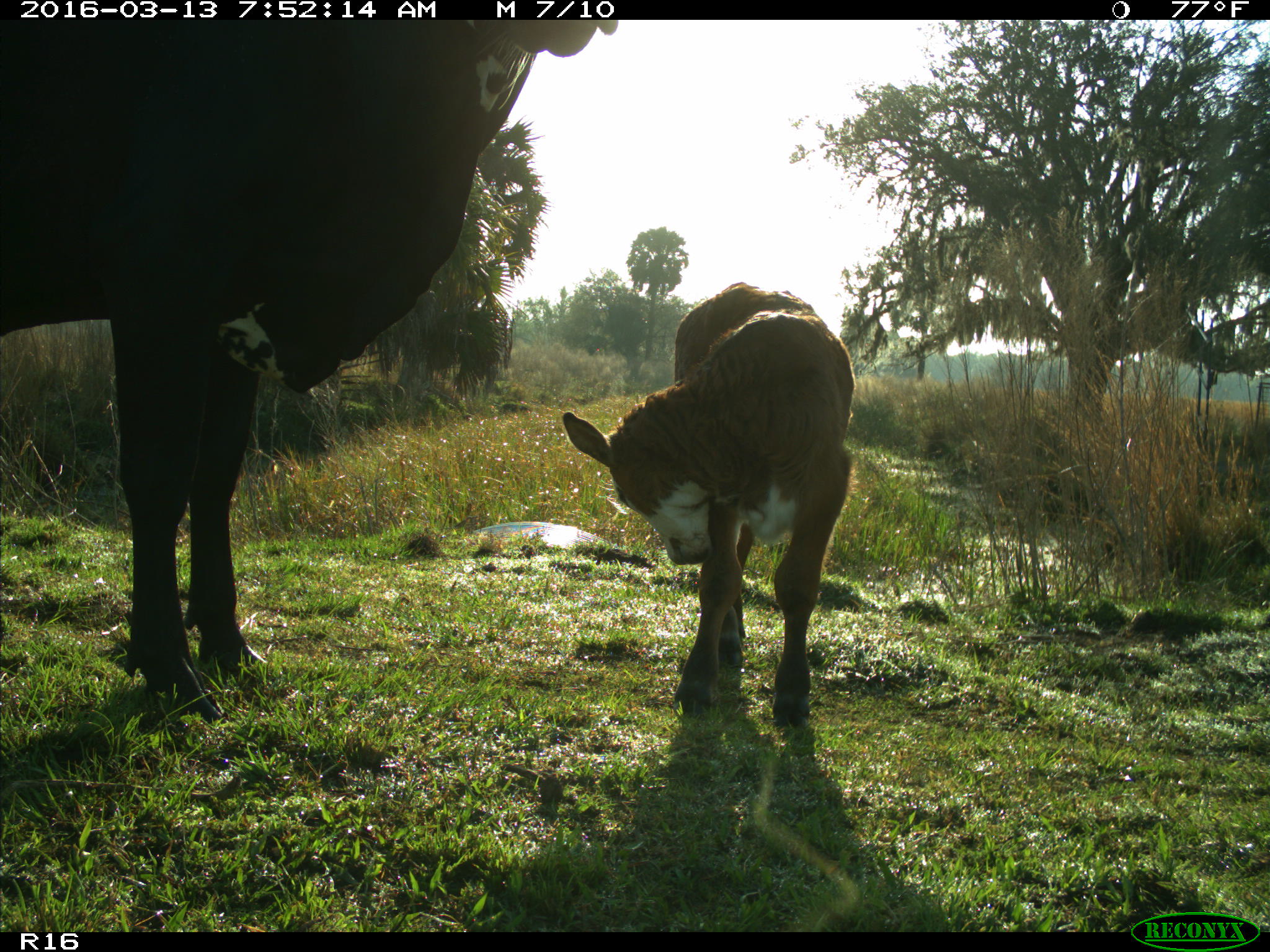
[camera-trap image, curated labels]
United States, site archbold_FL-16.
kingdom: Animalia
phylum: Chordata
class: Mammalia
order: Artiodactyla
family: Bovidae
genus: Bos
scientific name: Bos taurus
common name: domestic cow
Bos taurus (domestic cow).